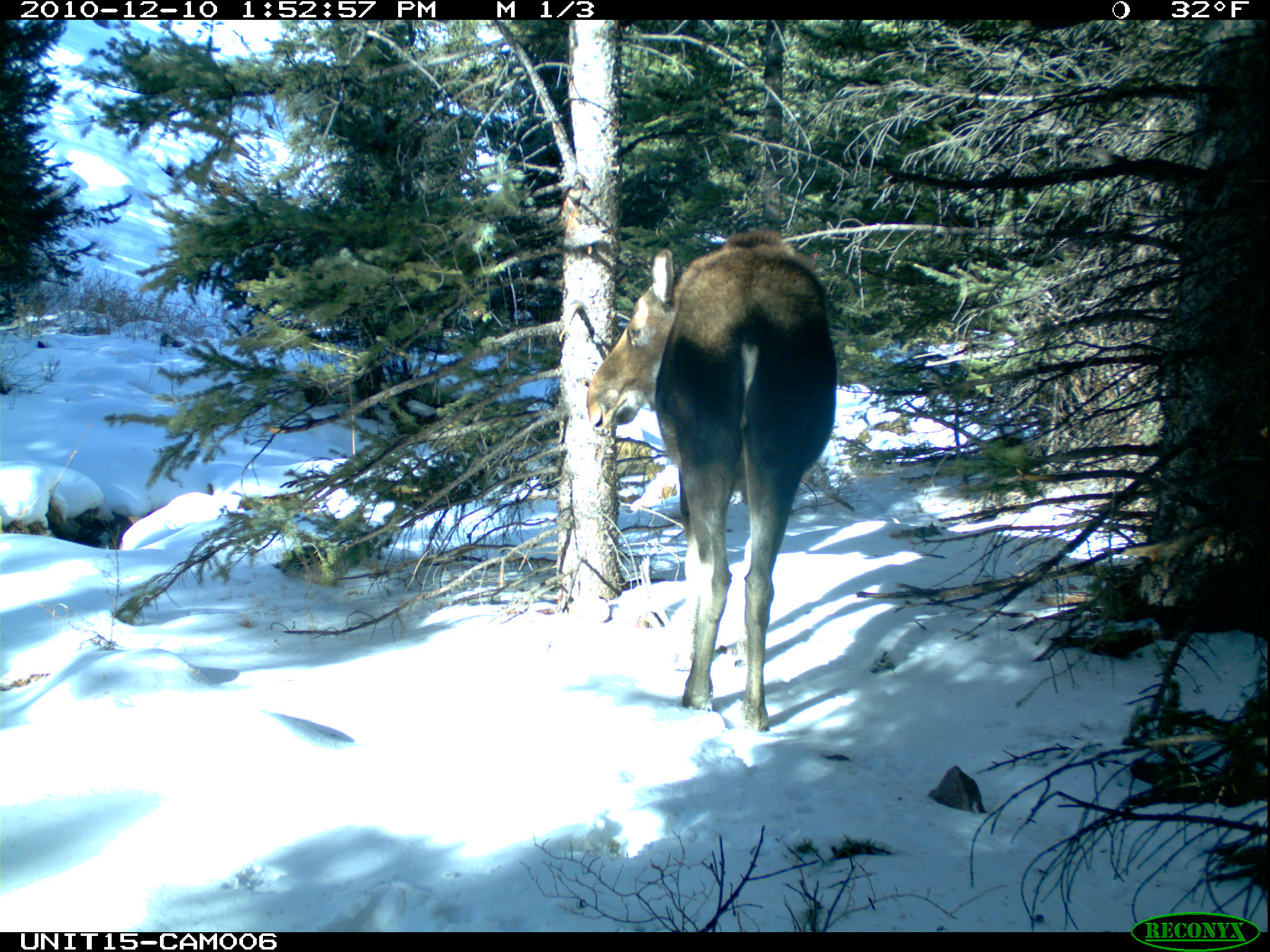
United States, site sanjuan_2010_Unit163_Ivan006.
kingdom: Animalia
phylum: Chordata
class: Mammalia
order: Artiodactyla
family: Cervidae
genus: Alces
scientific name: Alces alces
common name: moose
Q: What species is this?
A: Alces alces (moose).